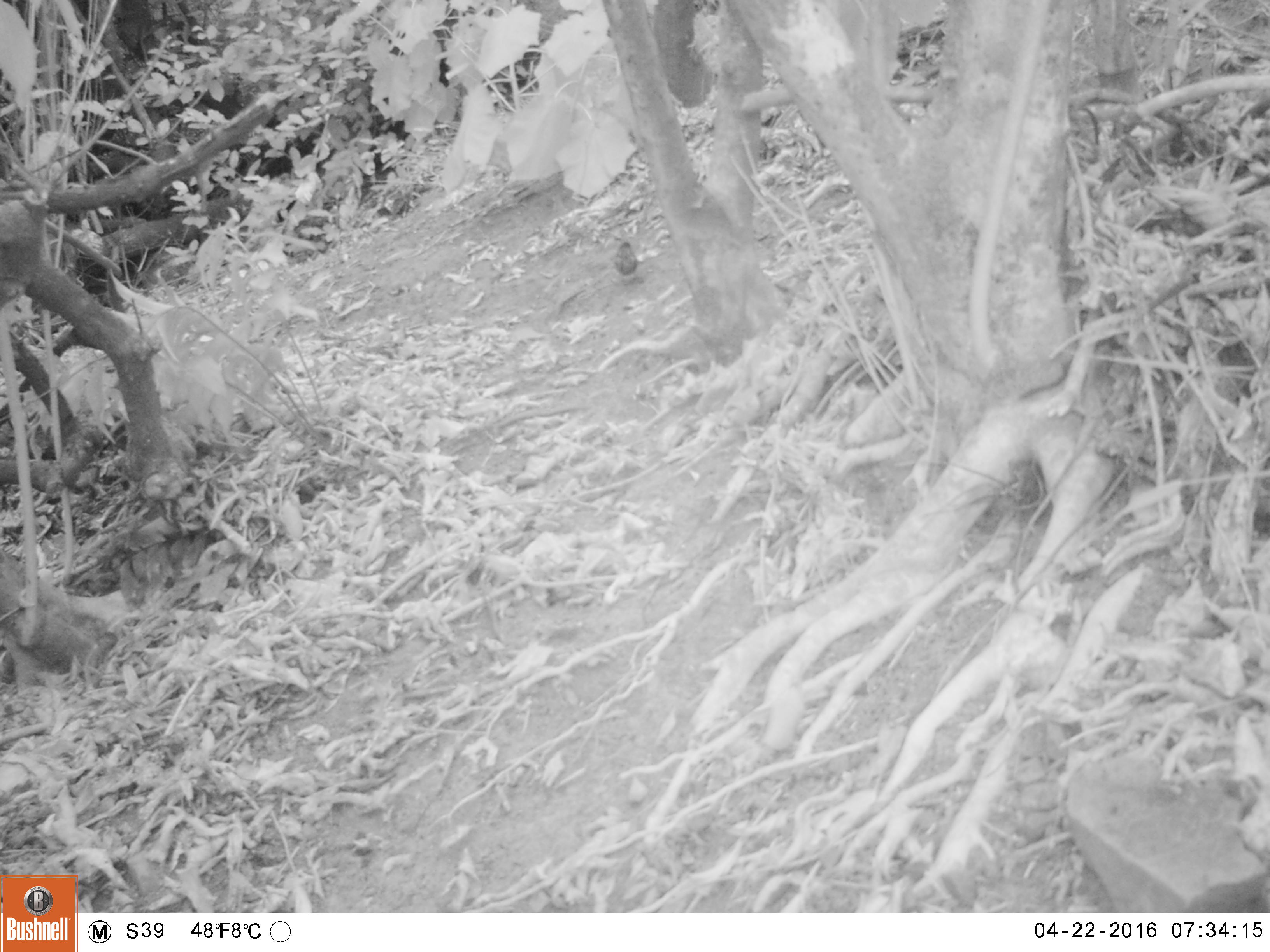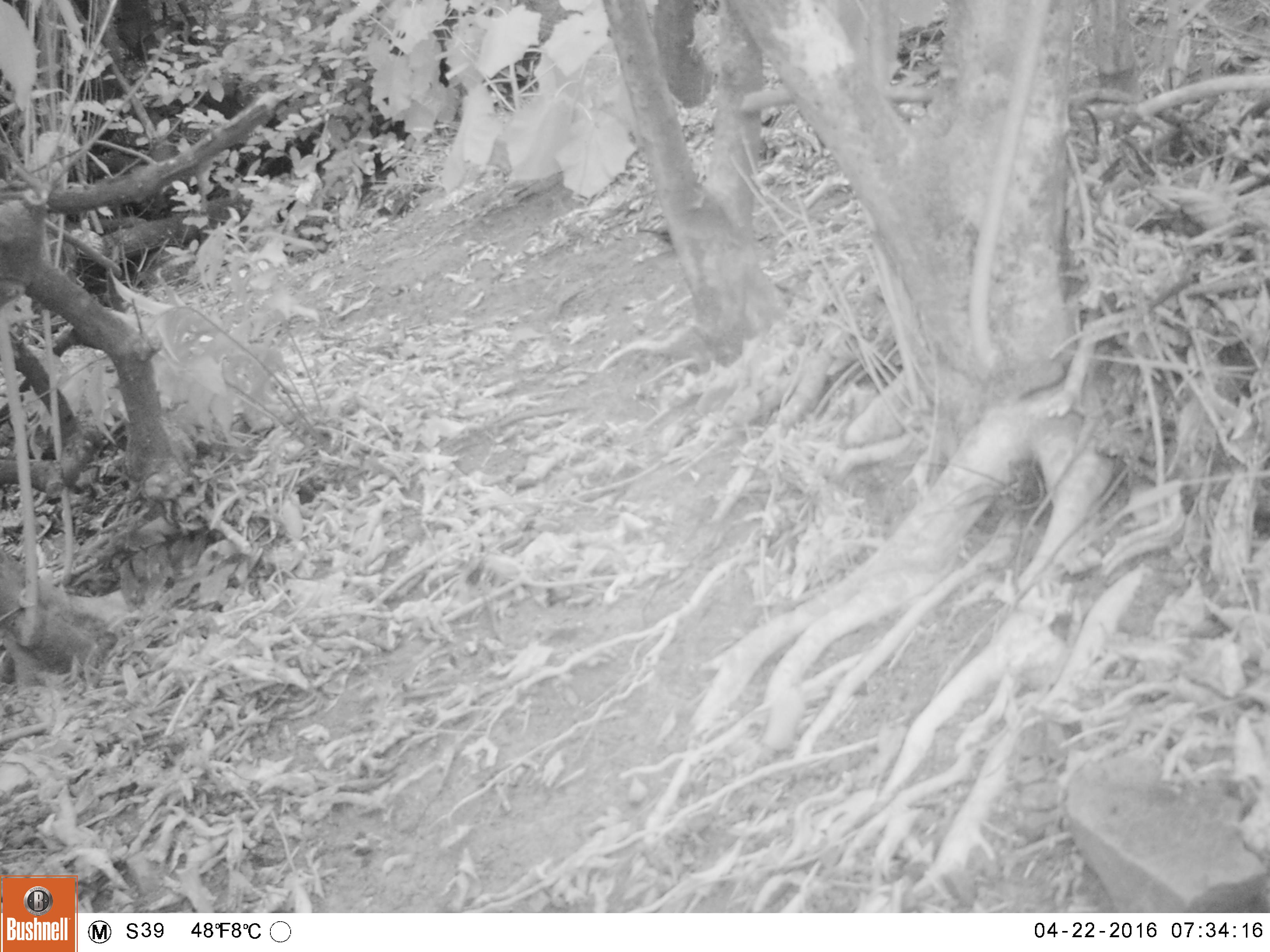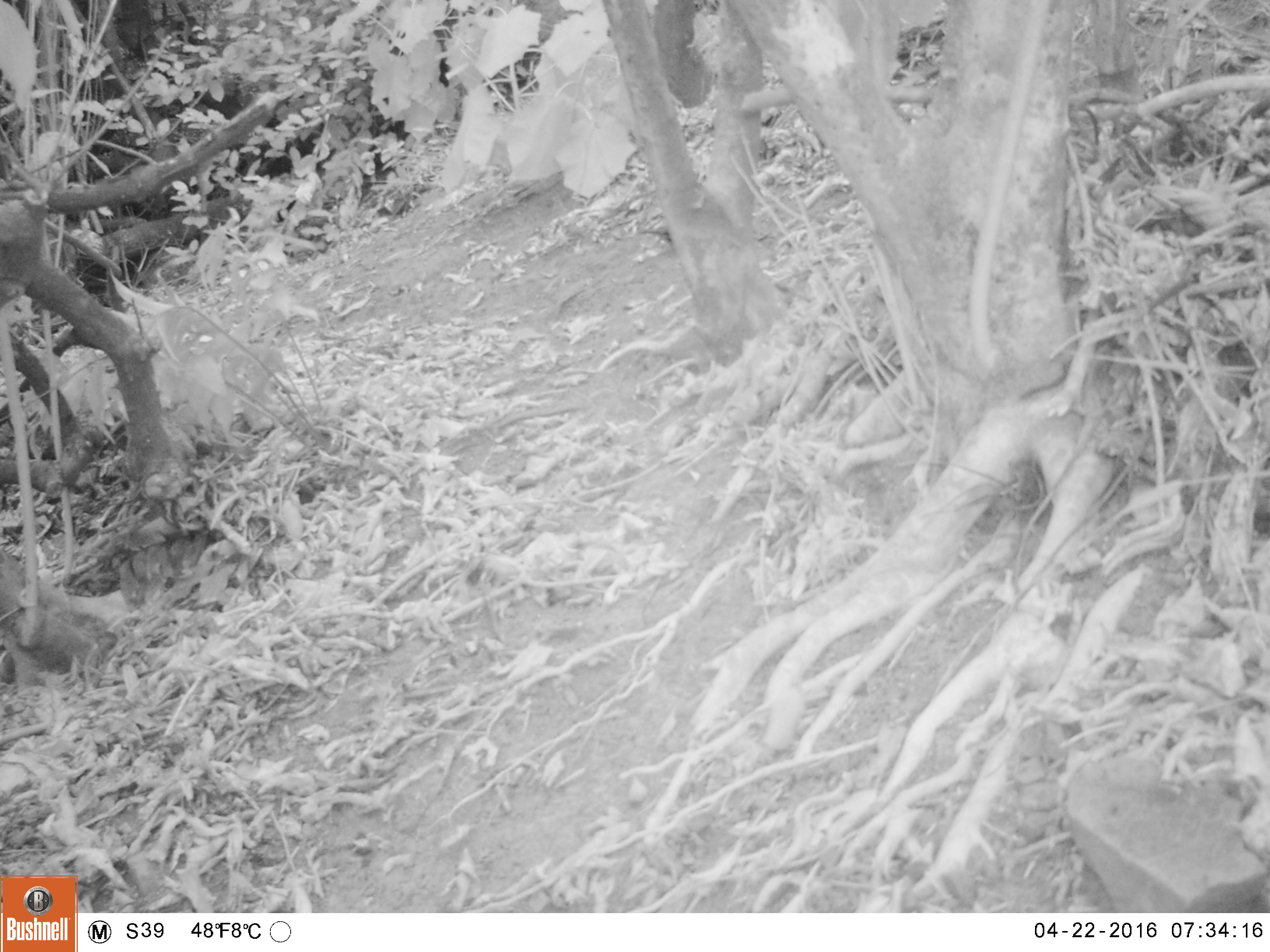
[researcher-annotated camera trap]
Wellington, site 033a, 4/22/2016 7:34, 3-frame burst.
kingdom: Animalia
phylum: Chordata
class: Aves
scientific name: Aves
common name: bird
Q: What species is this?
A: Bird (Aves).